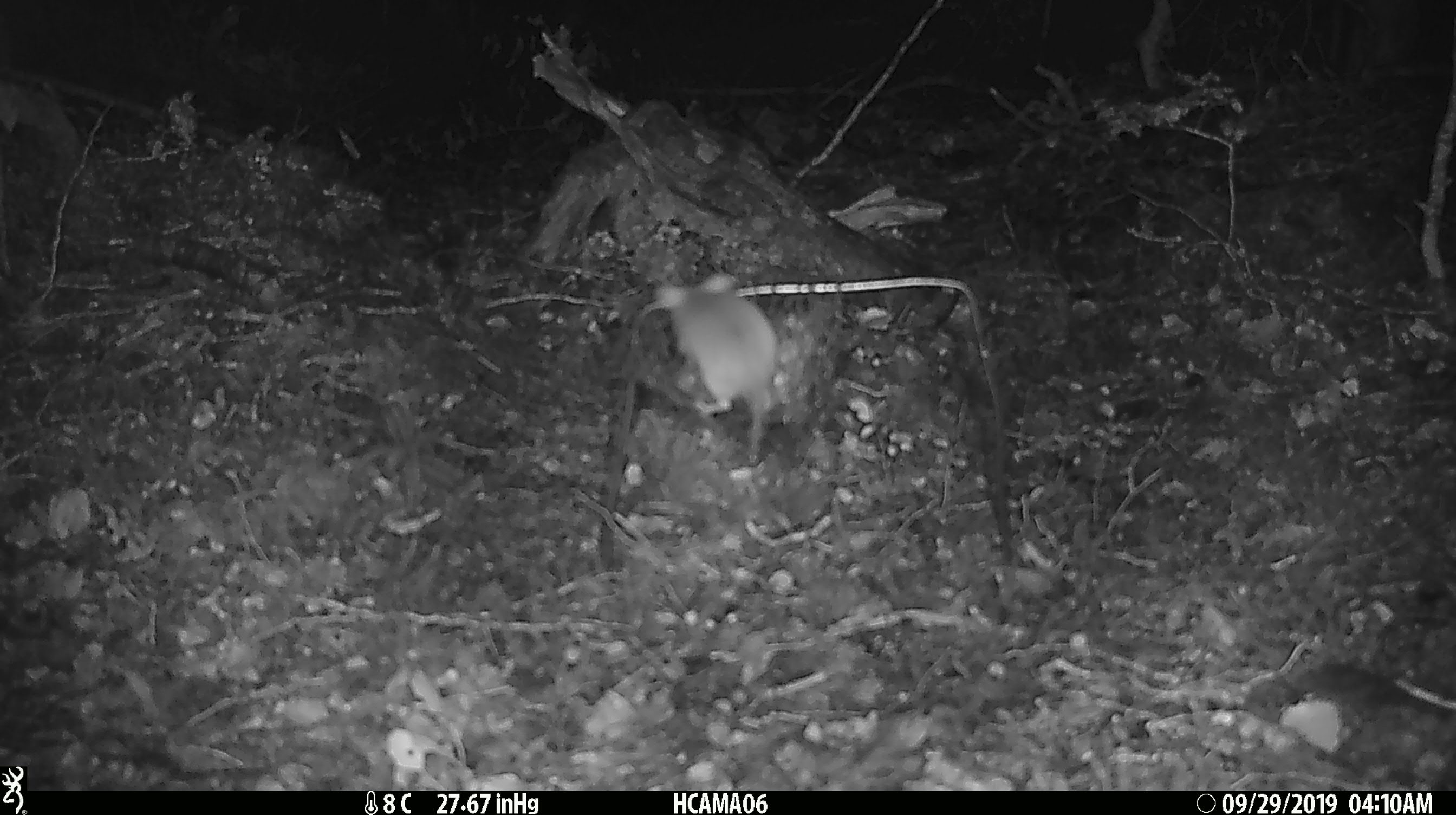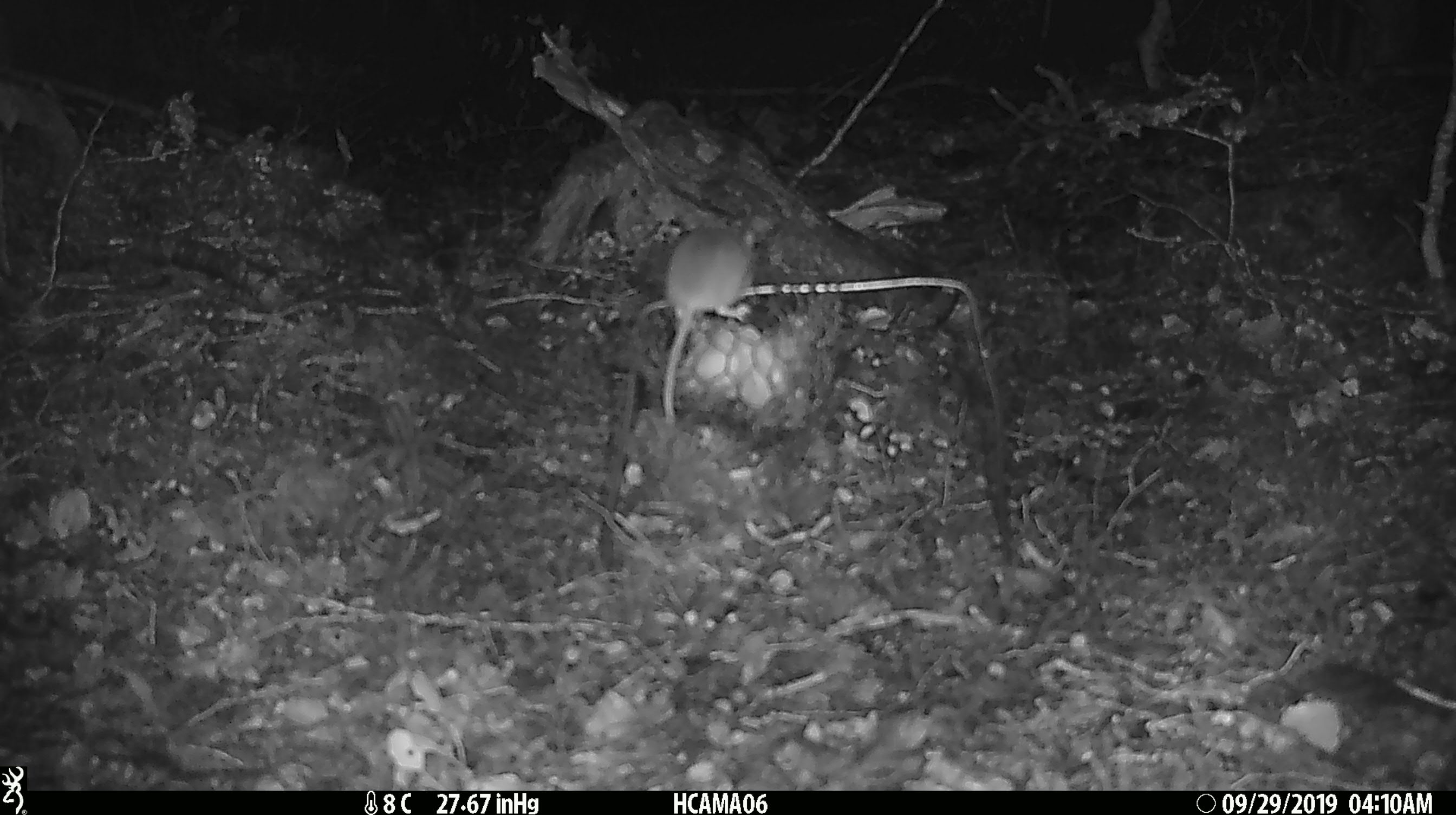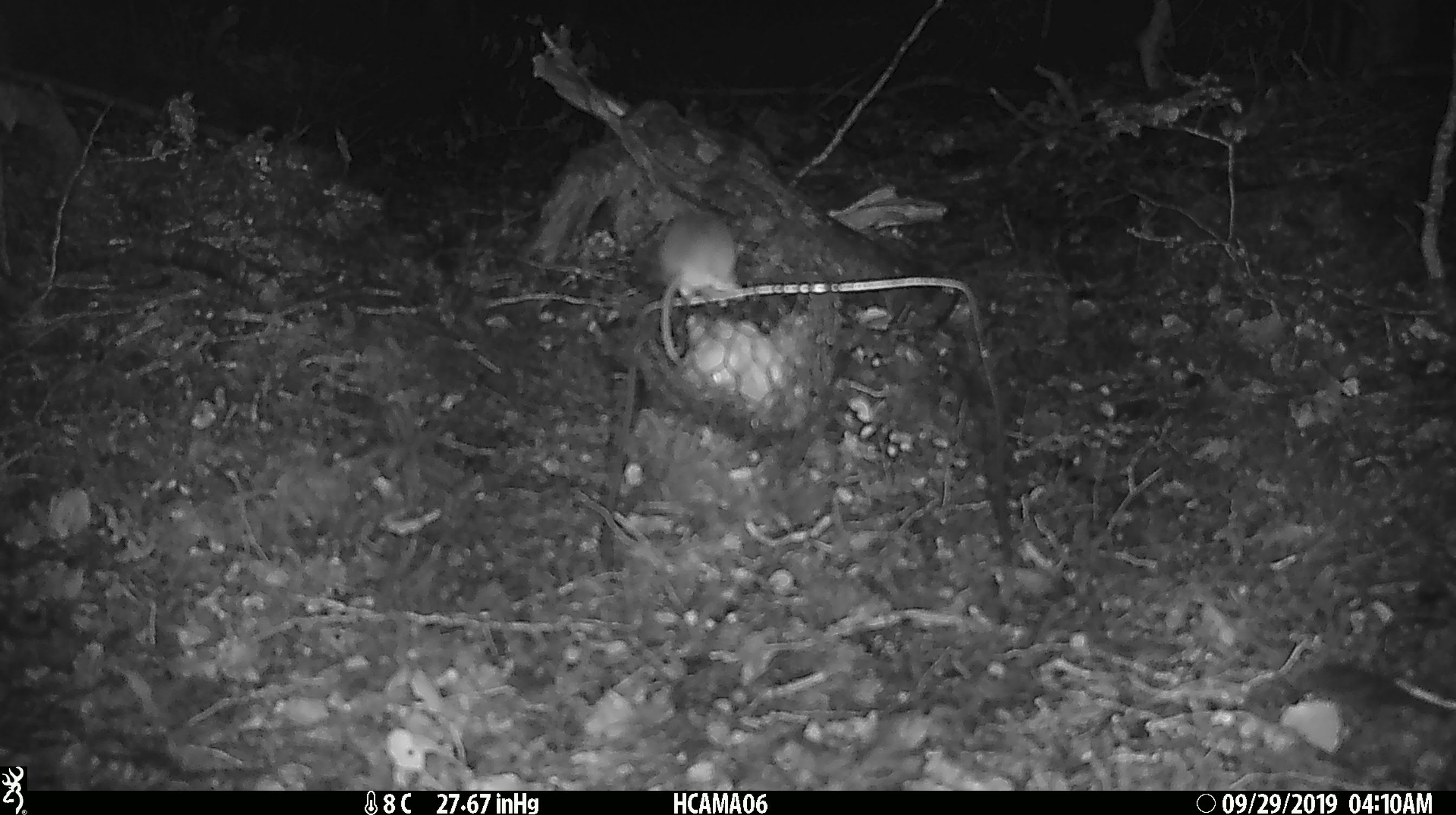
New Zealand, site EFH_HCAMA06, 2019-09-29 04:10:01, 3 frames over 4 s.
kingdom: Animalia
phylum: Chordata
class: Mammalia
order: Rodentia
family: Muridae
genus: Mus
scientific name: Mus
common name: mouse